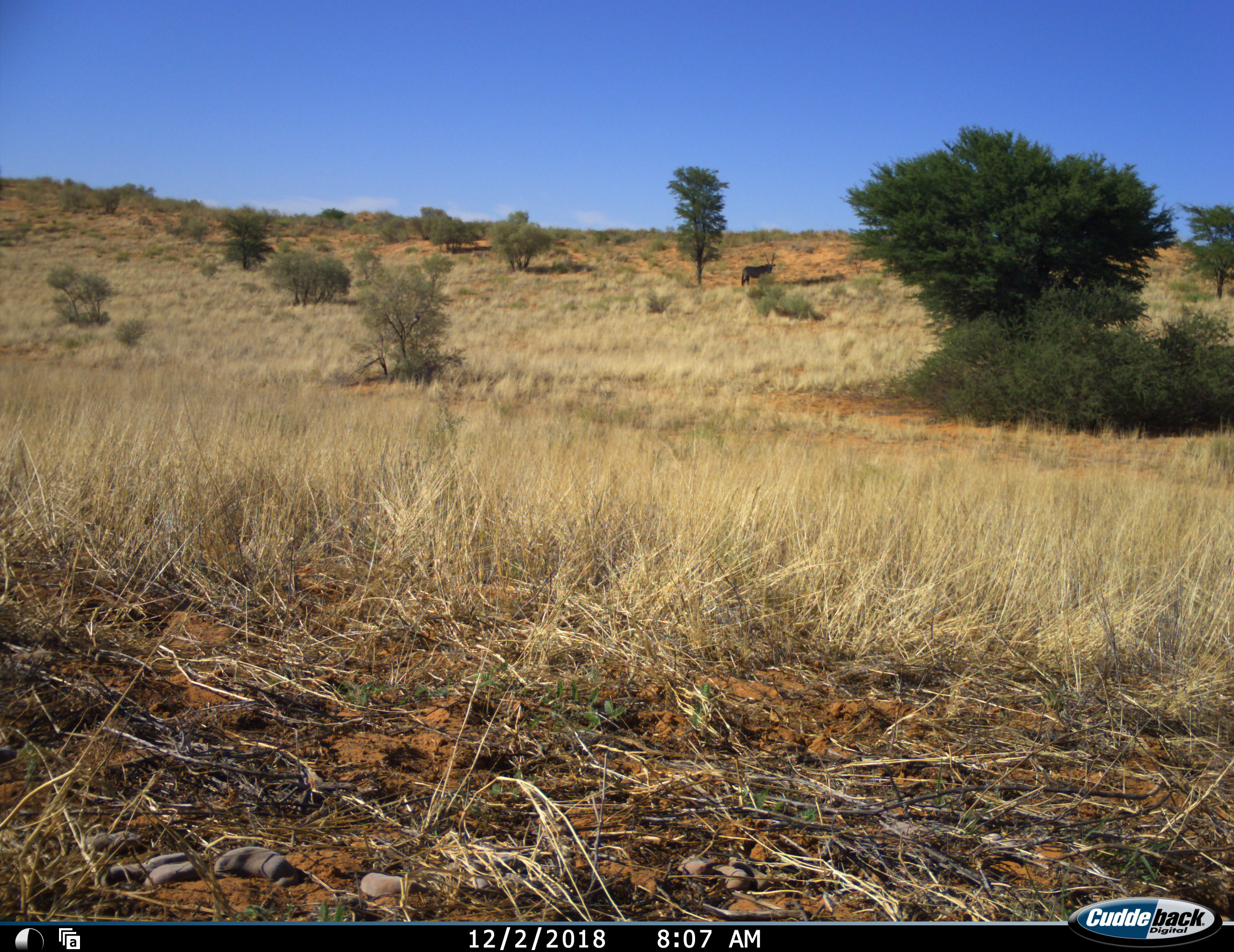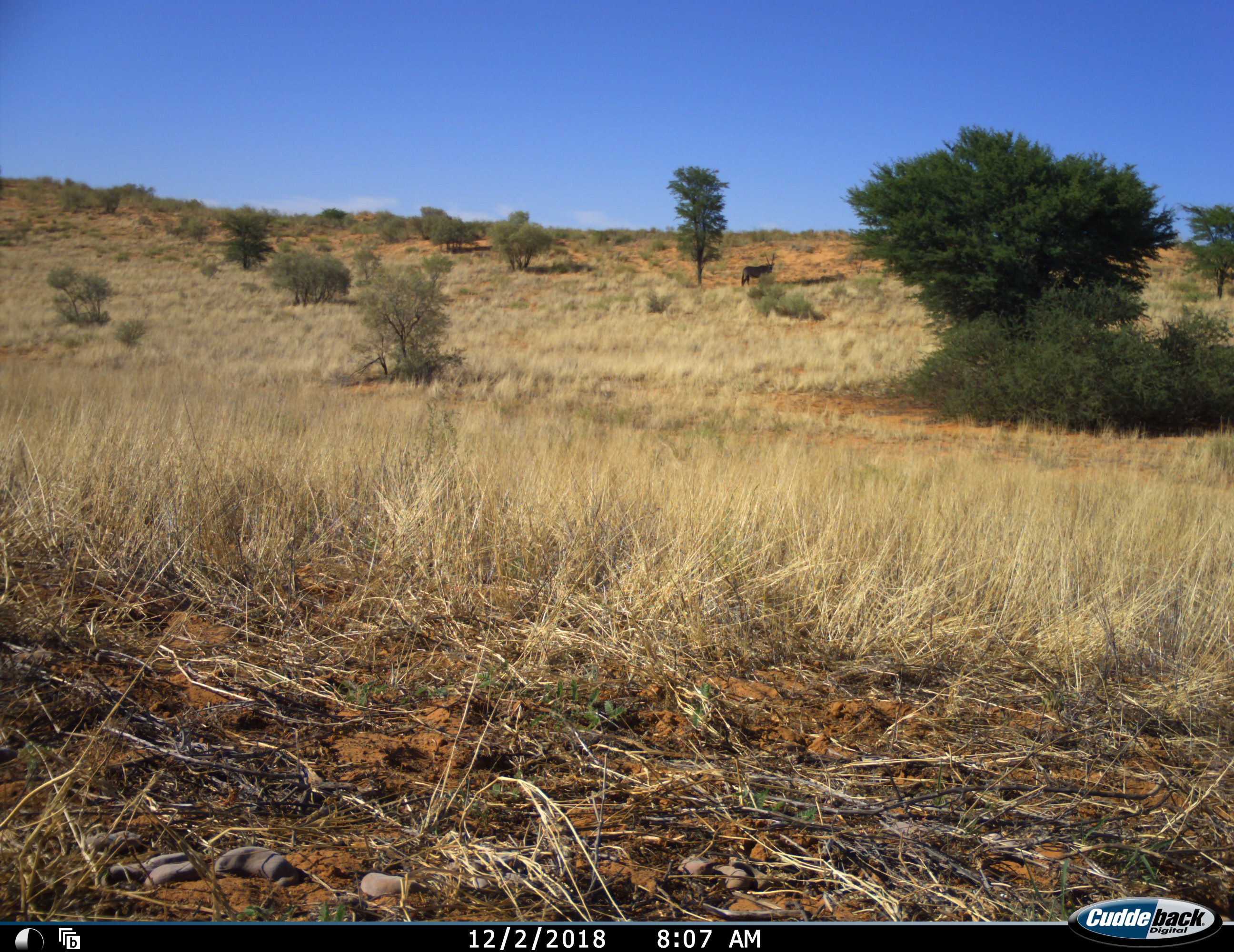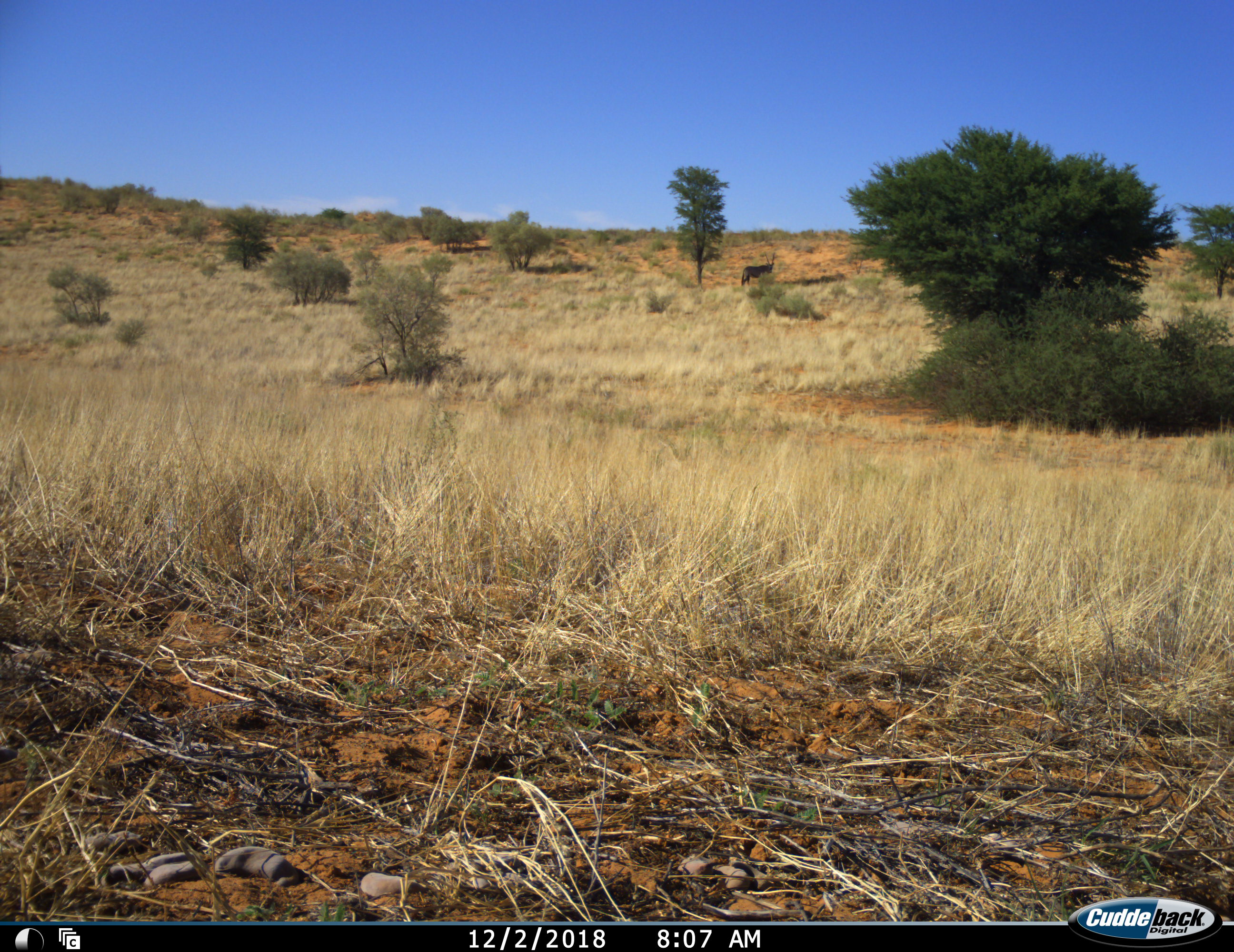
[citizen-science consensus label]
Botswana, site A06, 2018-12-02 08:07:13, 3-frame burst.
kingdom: Animalia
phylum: Chordata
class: Mammalia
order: Artiodactyla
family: Bovidae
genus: Oryx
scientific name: Oryx gazella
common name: gemsbok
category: gemsbokoryx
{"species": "gemsbokoryx (gemsbok) (Oryx gazella)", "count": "1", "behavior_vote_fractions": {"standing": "100%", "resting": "0%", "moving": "0%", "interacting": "0%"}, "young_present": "0%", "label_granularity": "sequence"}